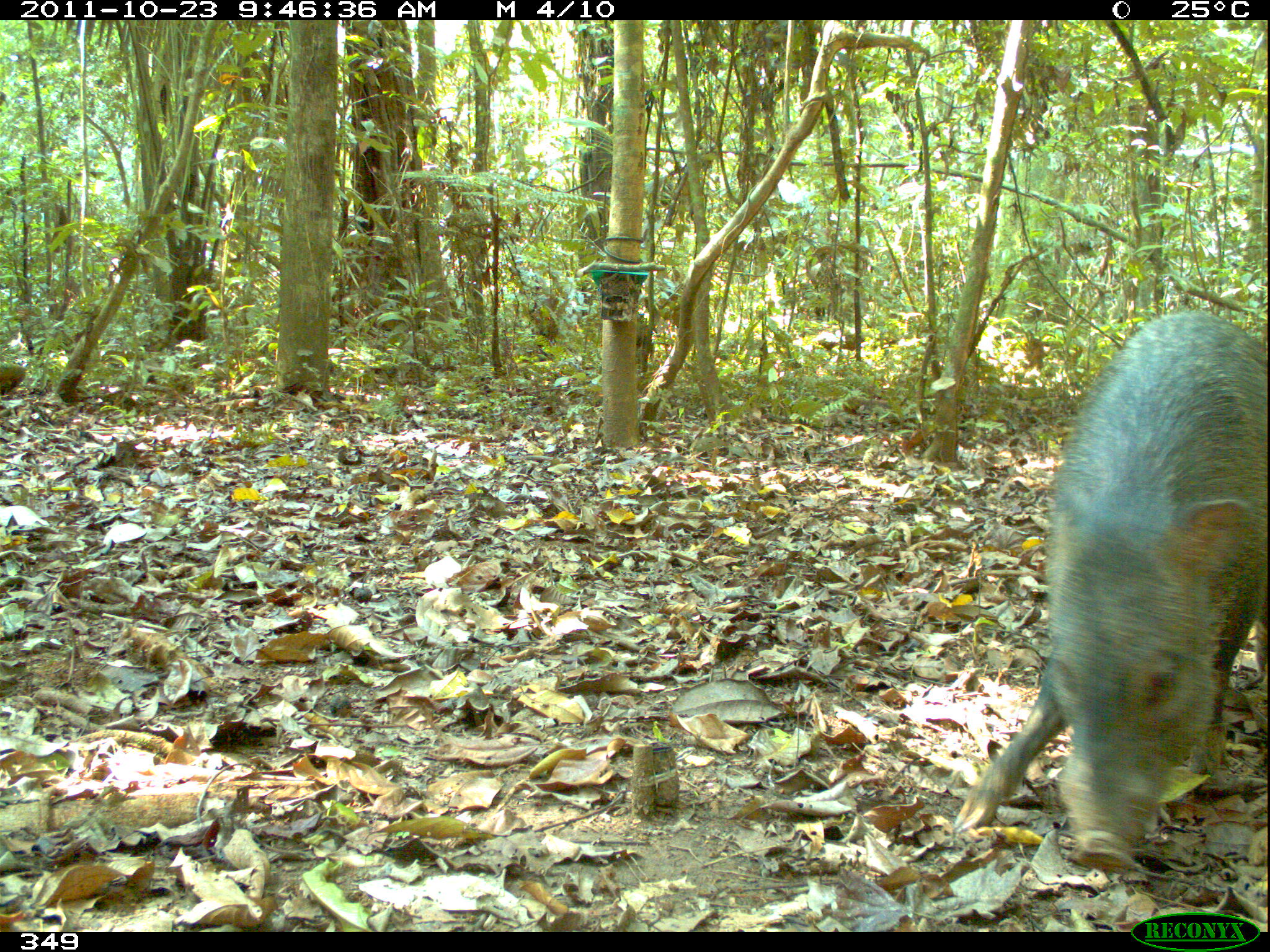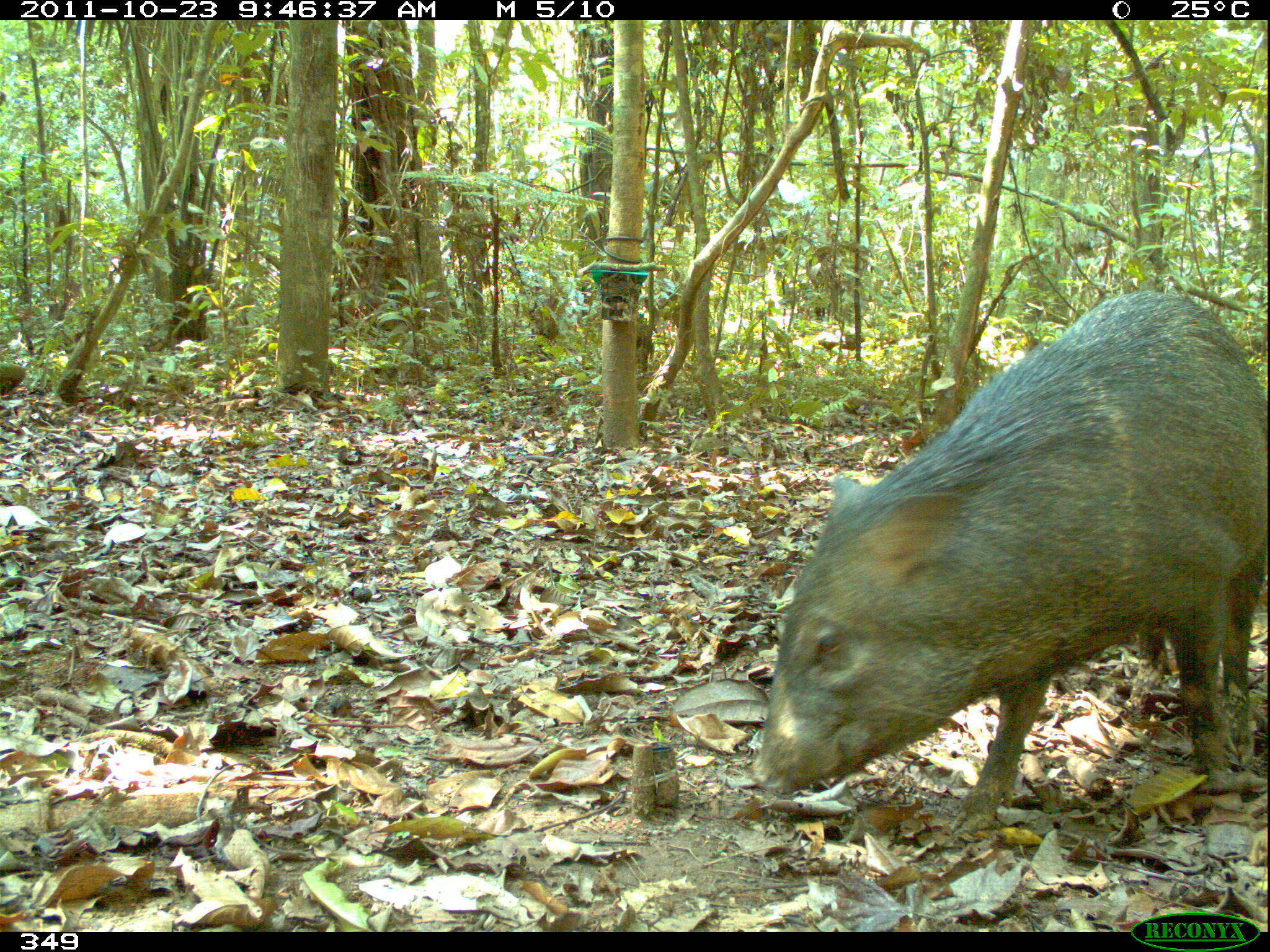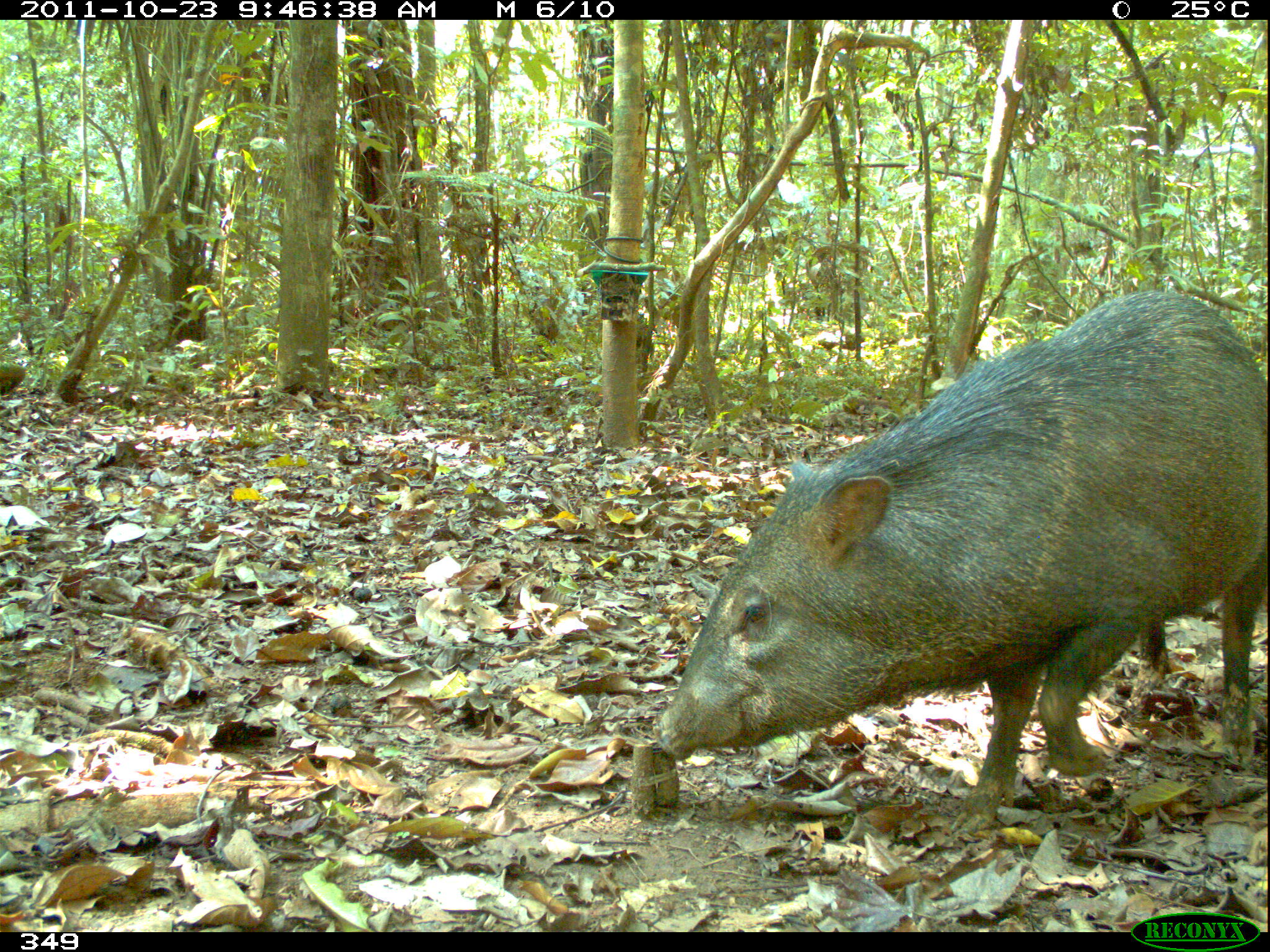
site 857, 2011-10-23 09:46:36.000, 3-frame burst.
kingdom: Animalia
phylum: Chordata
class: Mammalia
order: Artiodactyla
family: Tayassuidae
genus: Pecari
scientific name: Pecari tajacu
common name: collared peccary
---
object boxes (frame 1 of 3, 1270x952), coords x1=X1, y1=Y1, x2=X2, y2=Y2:
pecari tajacu: x1=952, y1=305, x2=1268, y2=876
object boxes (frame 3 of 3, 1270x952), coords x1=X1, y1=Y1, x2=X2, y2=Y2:
pecari tajacu: x1=649, y1=288, x2=1267, y2=837